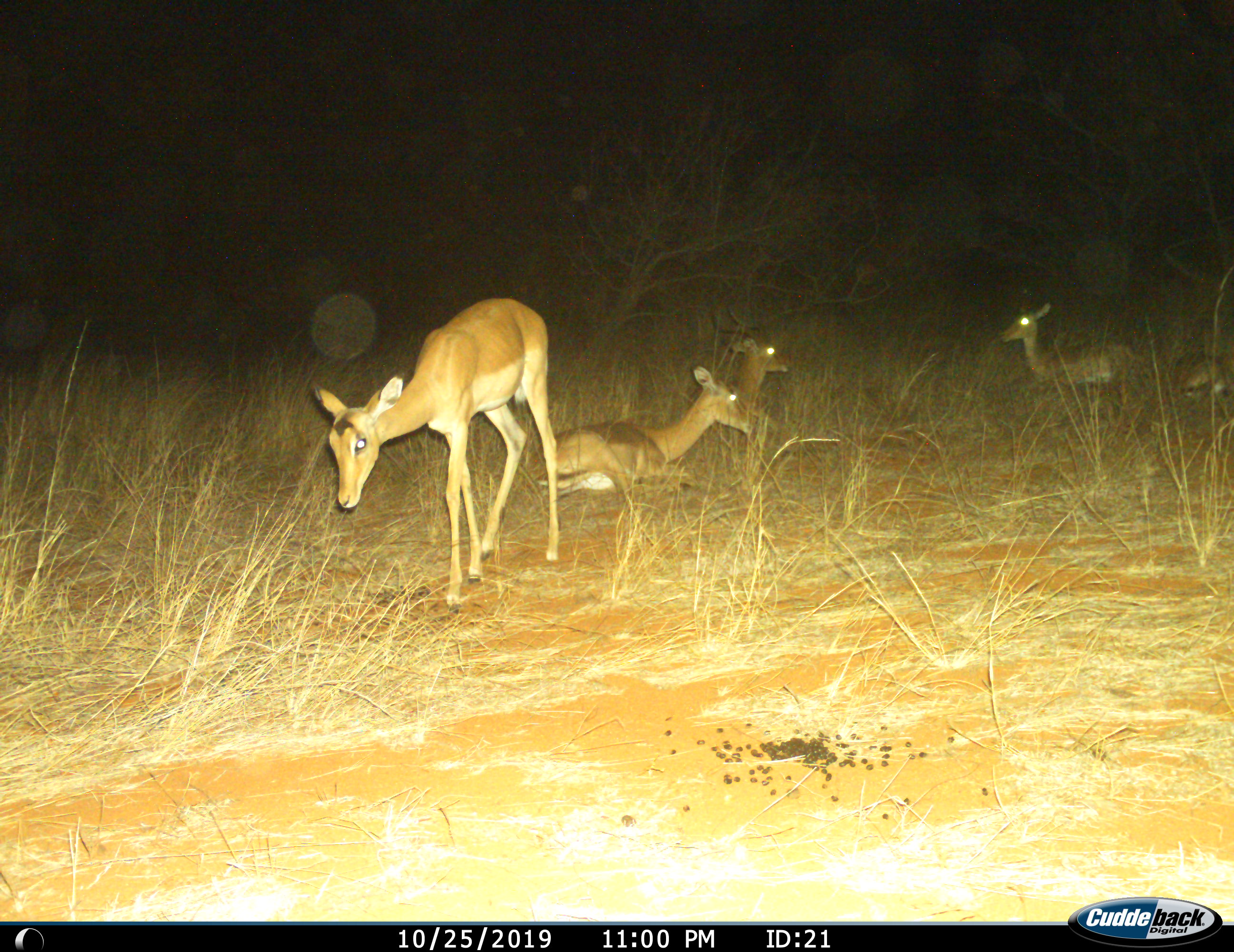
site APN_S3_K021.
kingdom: Animalia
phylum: Chordata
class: Mammalia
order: Artiodactyla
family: Bovidae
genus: Aepyceros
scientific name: Aepyceros melampus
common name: impala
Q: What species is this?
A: Impala (Aepyceros melampus).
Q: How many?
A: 5.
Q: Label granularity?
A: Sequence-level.